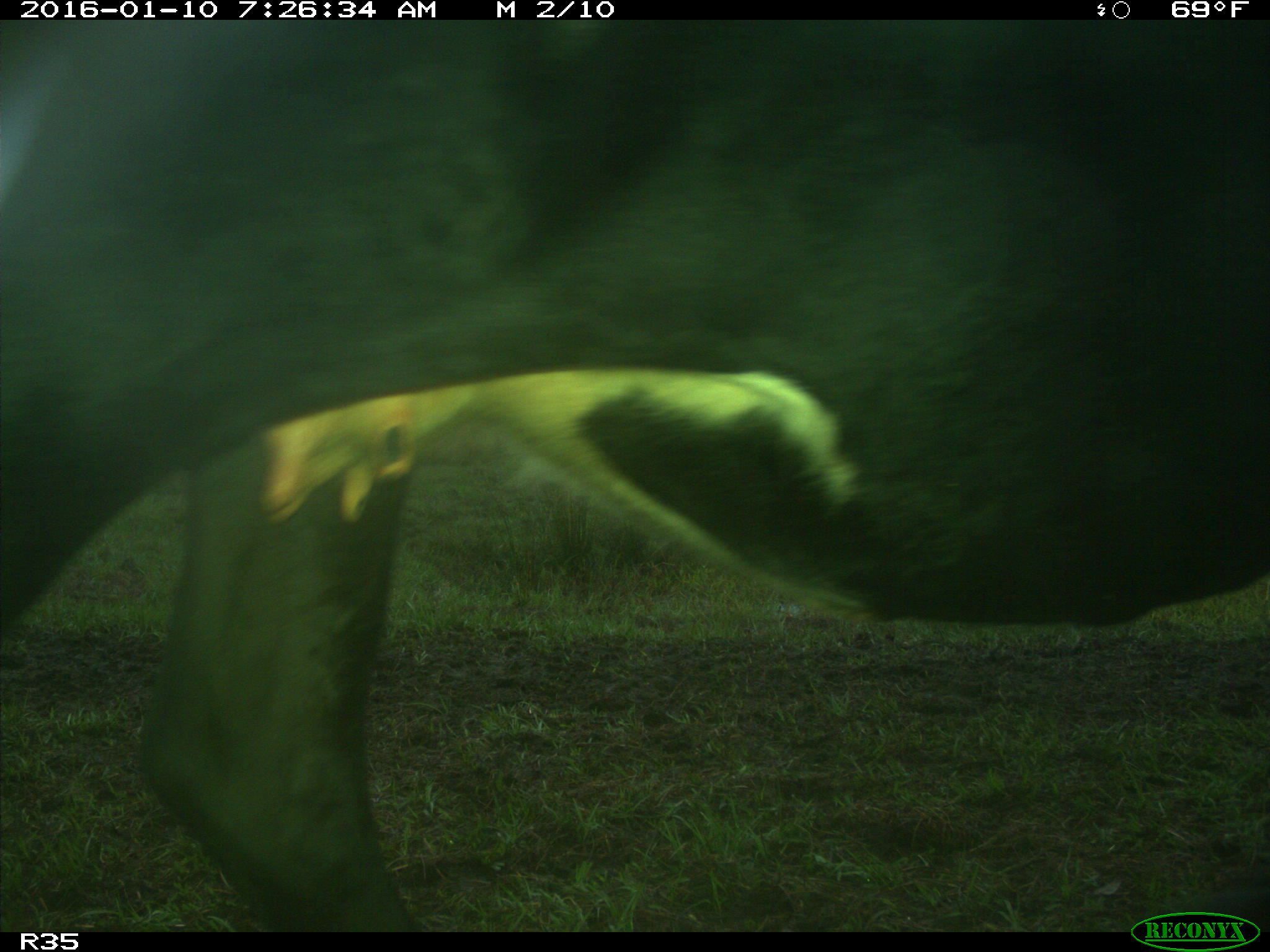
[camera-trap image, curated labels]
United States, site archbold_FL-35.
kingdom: Animalia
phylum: Chordata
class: Mammalia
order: Artiodactyla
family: Bovidae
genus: Bos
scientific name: Bos taurus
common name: domestic cow